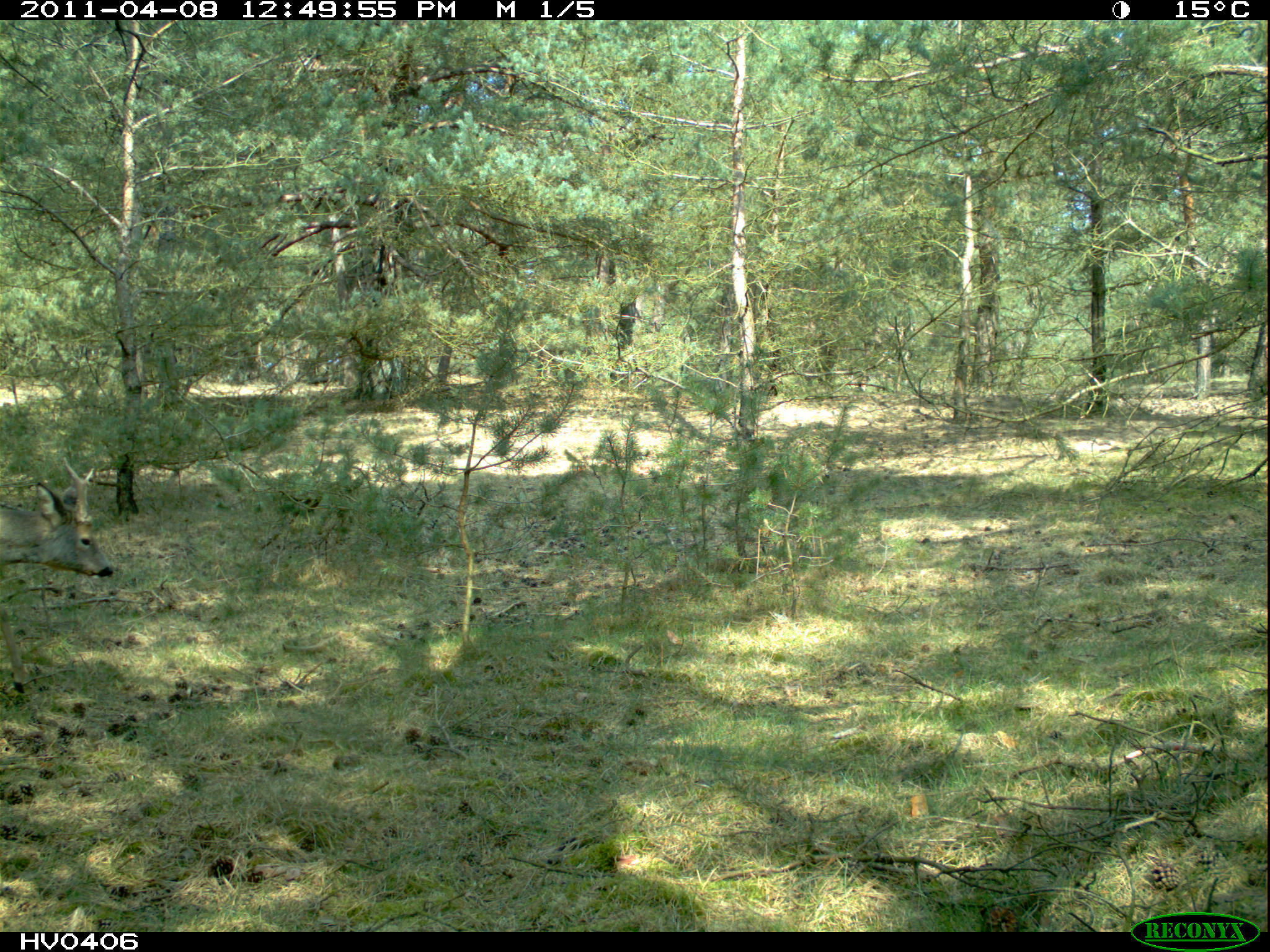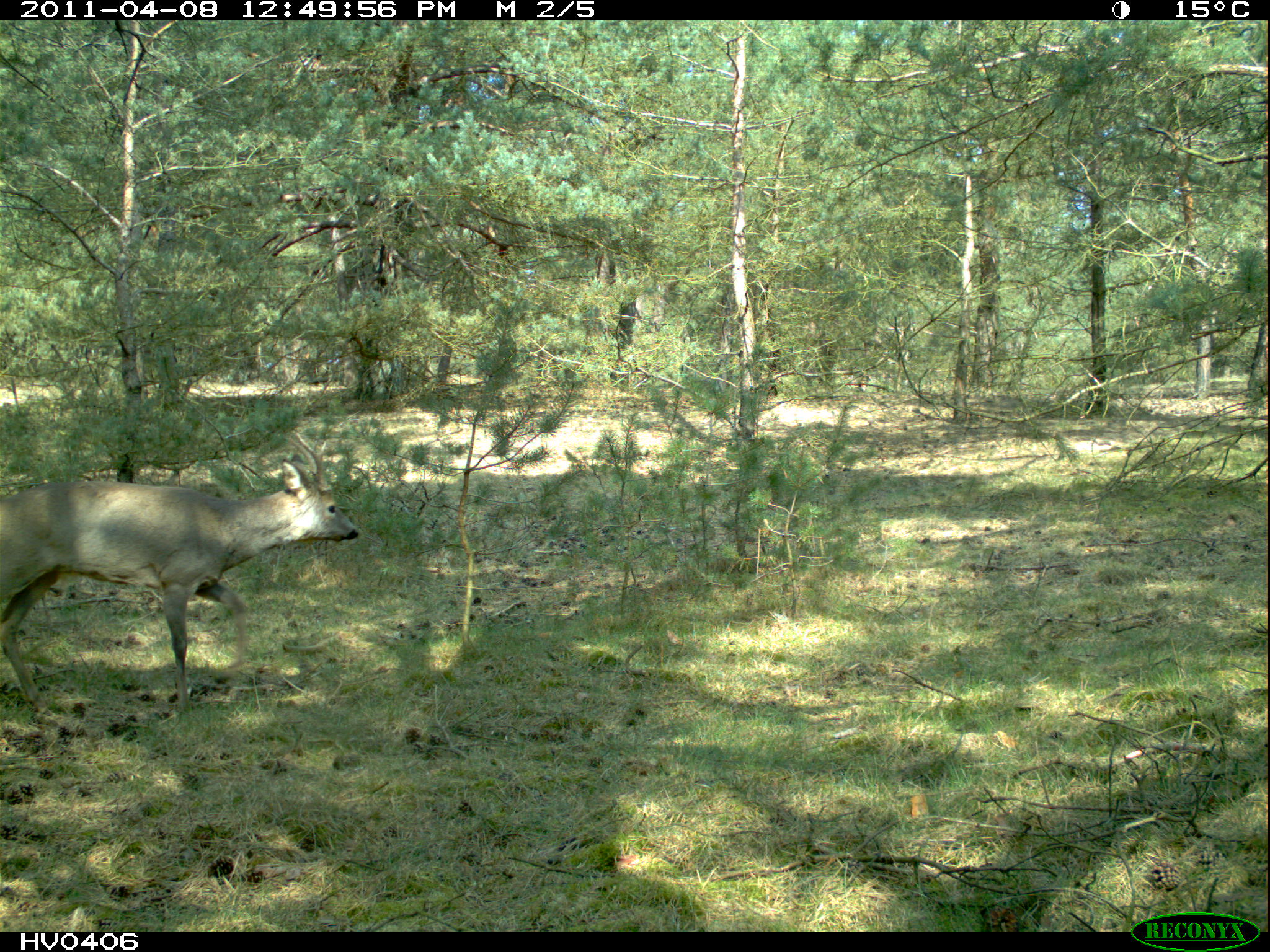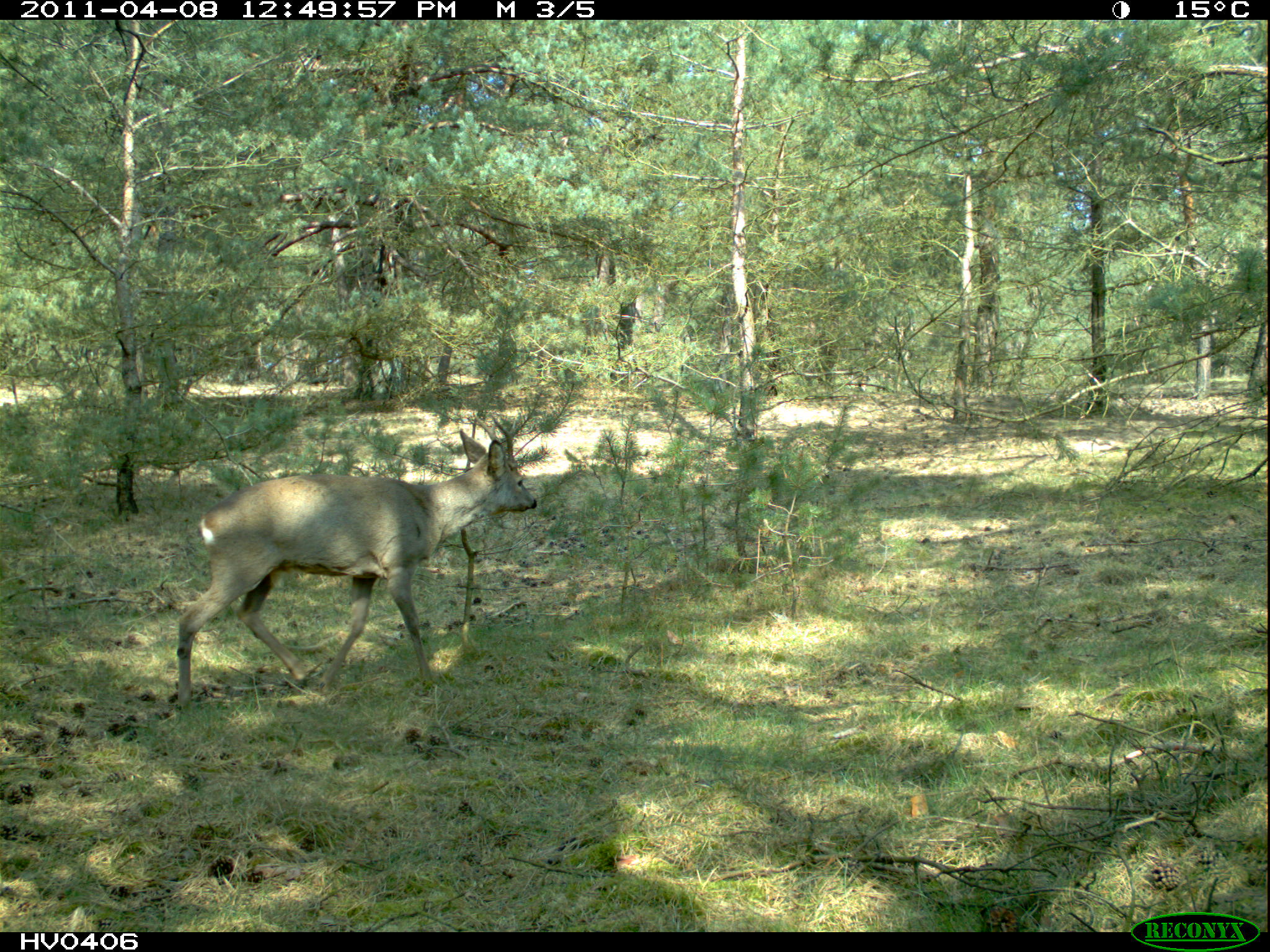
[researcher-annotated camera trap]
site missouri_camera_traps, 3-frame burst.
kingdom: Animalia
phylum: Chordata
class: Mammalia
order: Artiodactyla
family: Cervidae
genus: Capreolus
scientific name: Capreolus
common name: roe deer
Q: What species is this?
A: Roe deer (Capreolus).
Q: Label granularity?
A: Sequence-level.